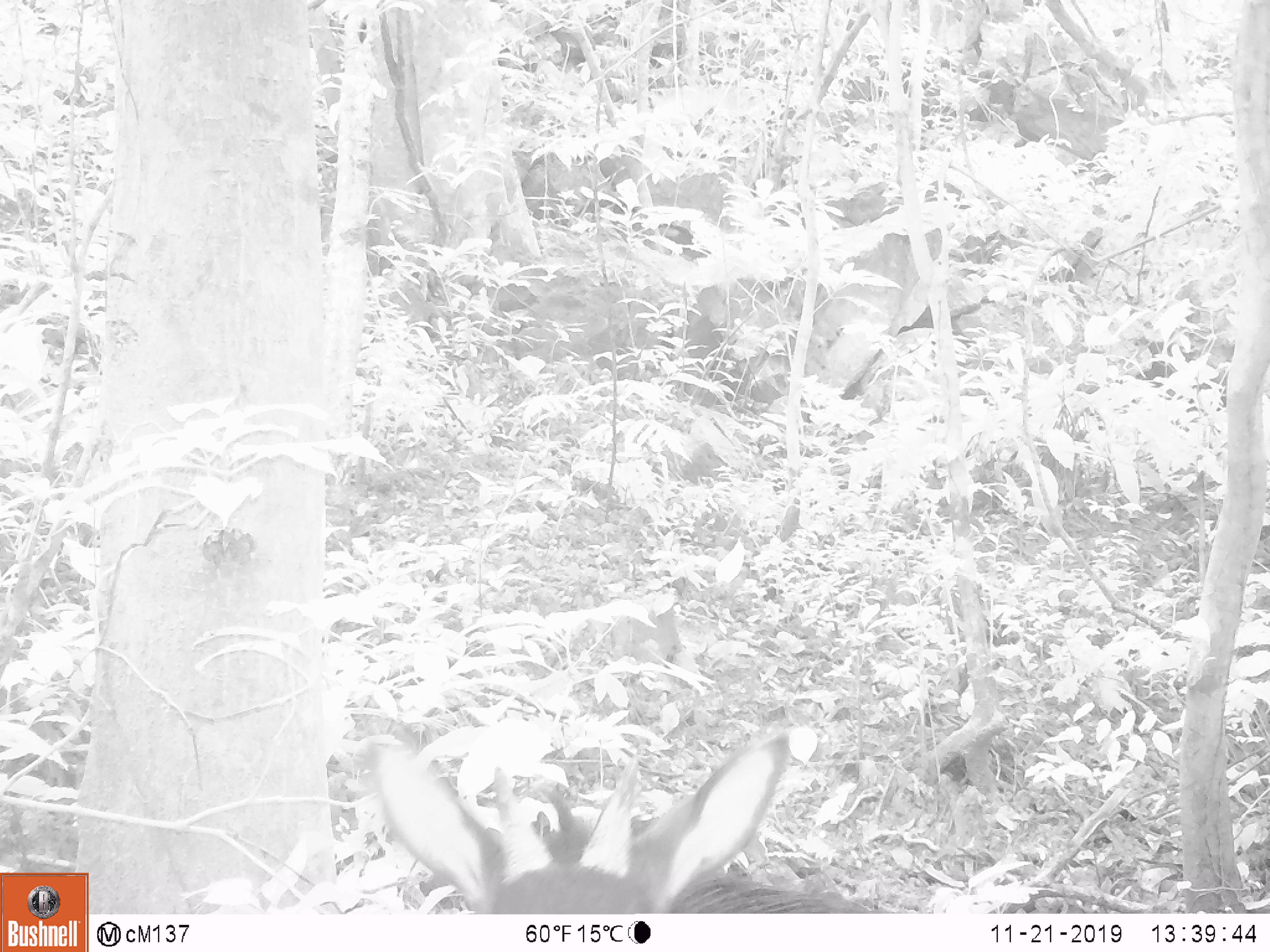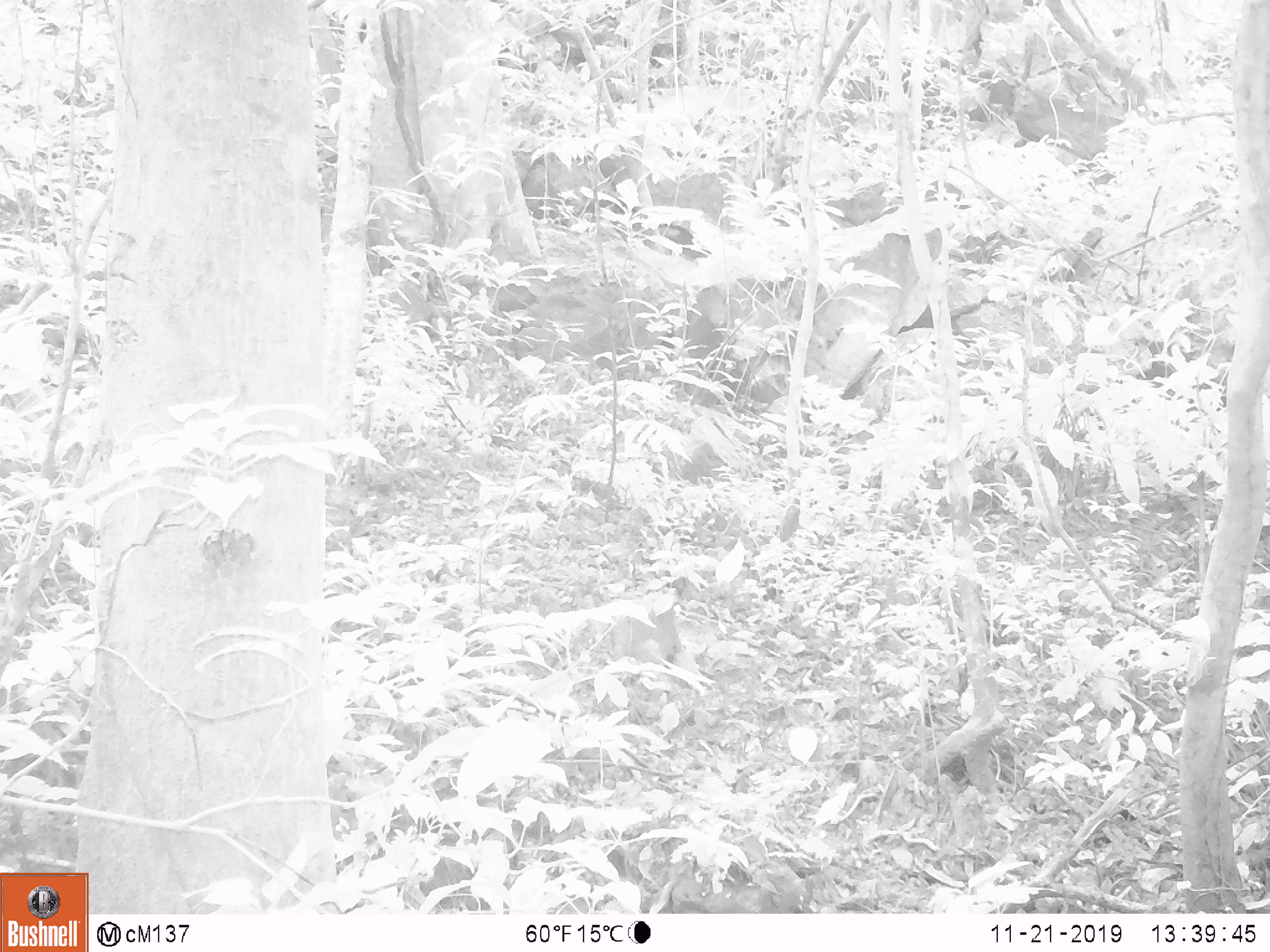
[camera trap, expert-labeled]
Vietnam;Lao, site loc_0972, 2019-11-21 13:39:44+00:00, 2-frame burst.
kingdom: Animalia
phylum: Chordata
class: Mammalia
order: Artiodactyla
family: Bovidae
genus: Capricornis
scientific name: Capricornis sumatraensis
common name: chinese serow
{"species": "chinese serow (Capricornis sumatraensis)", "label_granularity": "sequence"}